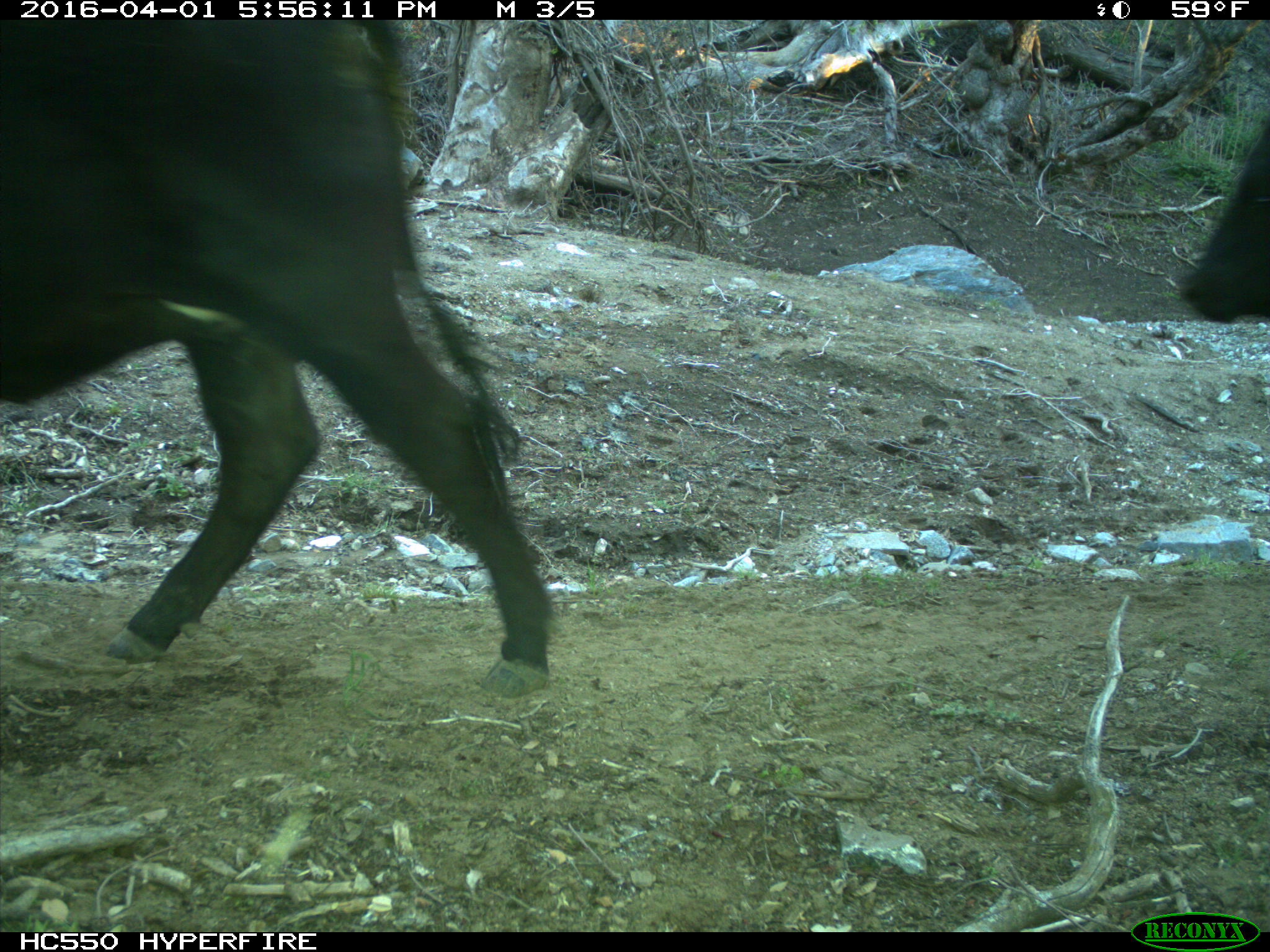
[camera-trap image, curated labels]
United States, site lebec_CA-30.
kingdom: Animalia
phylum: Chordata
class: Mammalia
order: Artiodactyla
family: Bovidae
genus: Bos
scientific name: Bos taurus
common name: domestic cow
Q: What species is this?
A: Bos taurus (domestic cow).